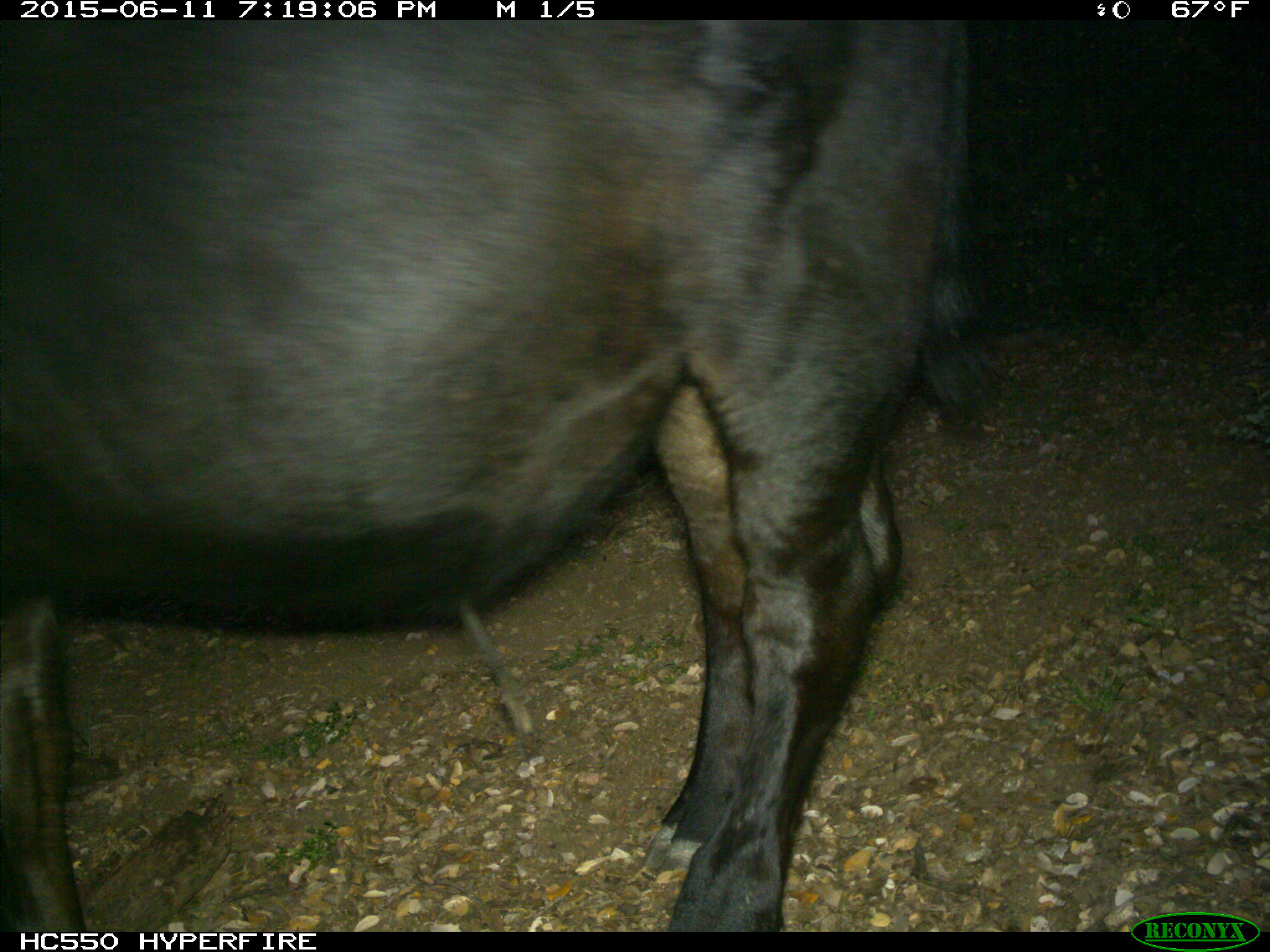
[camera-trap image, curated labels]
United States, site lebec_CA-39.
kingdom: Animalia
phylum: Chordata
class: Mammalia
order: Artiodactyla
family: Bovidae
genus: Bos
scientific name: Bos taurus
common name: domestic cow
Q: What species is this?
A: Bos taurus (domestic cow).